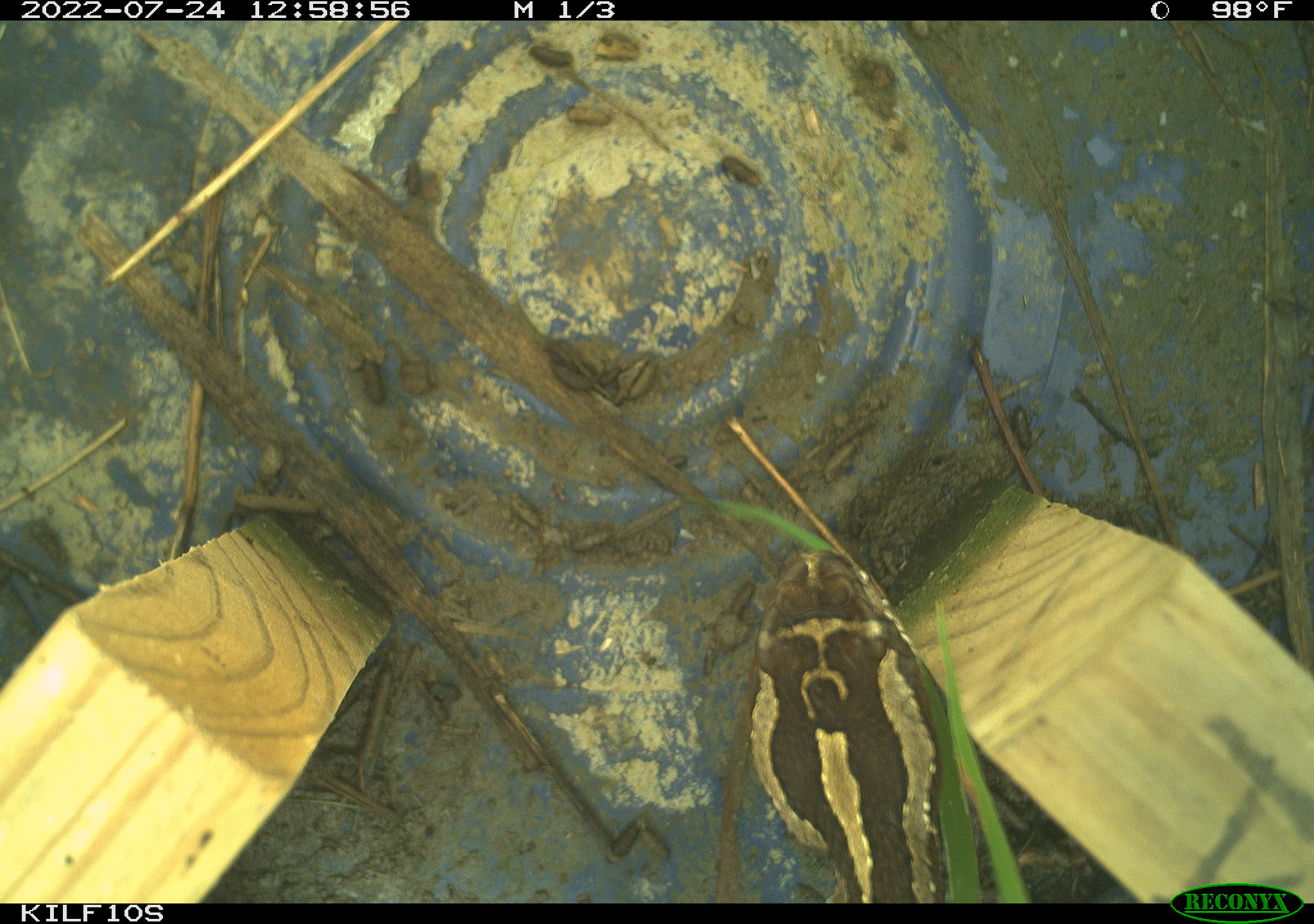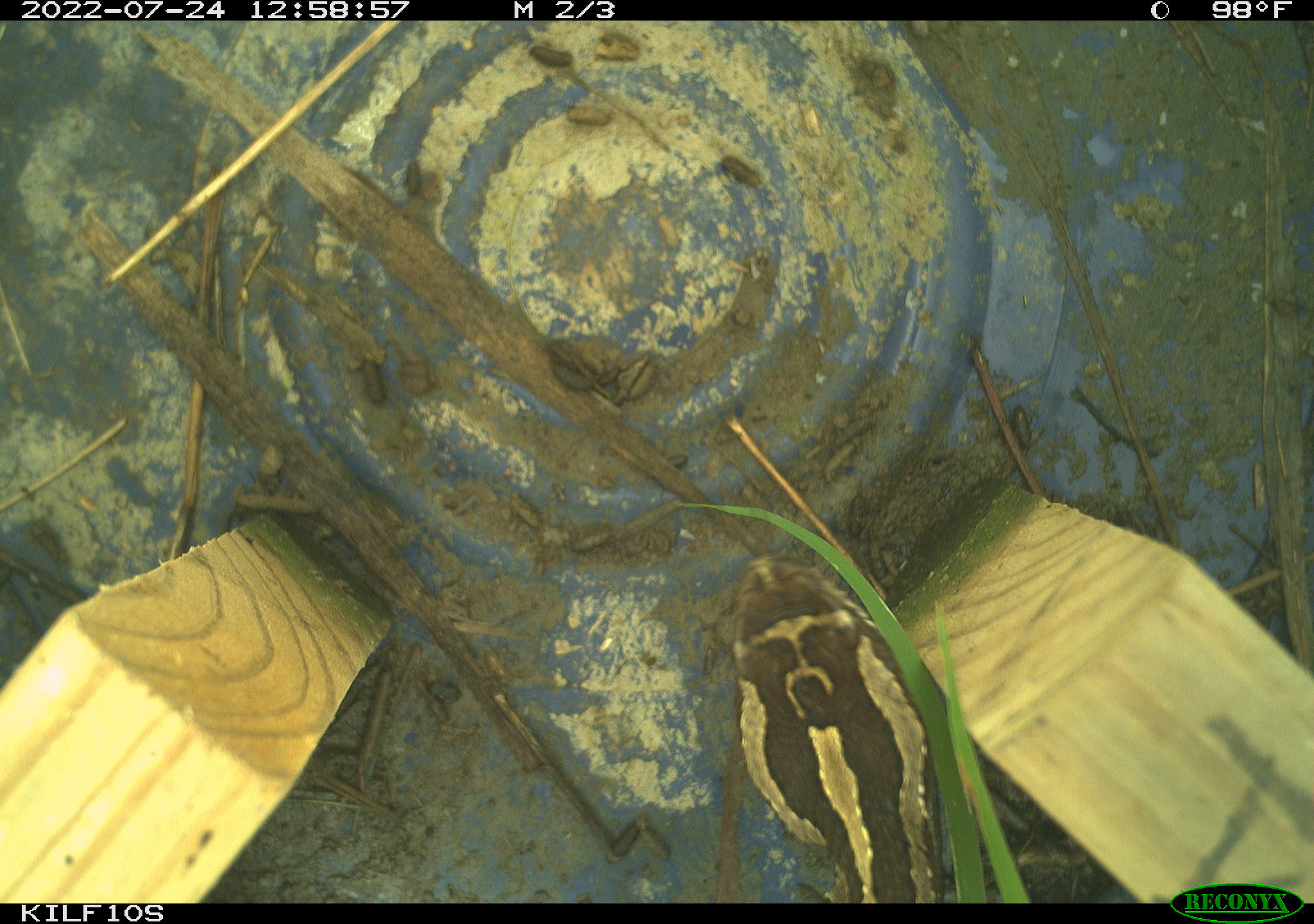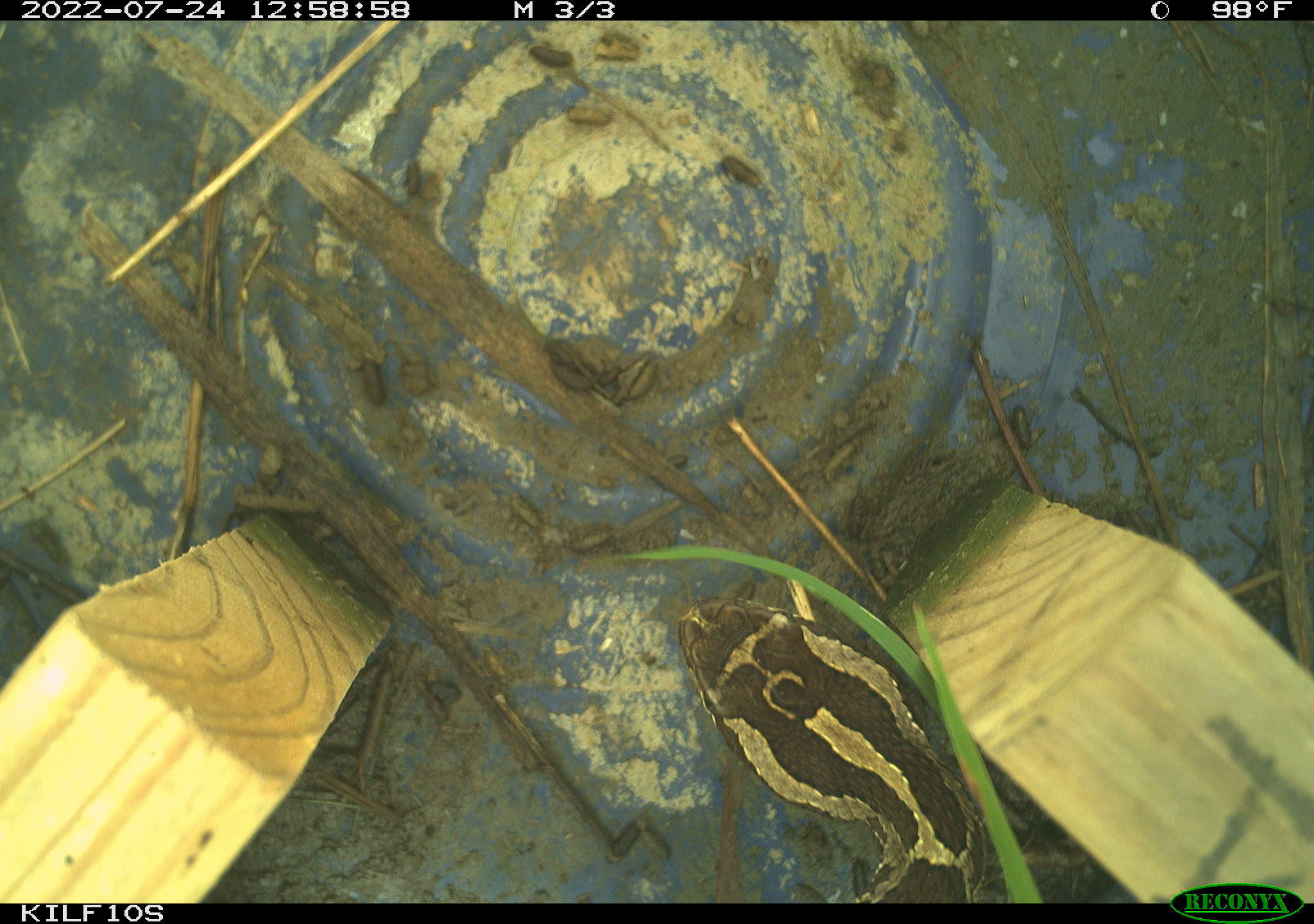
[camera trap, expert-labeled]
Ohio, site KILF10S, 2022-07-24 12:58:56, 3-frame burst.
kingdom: Animalia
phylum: Chordata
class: Reptilia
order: Squamata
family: Viperidae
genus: Sistrurus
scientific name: Sistrurus catenatus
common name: eastern massasauga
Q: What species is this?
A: Eastern massasauga (Sistrurus catenatus).